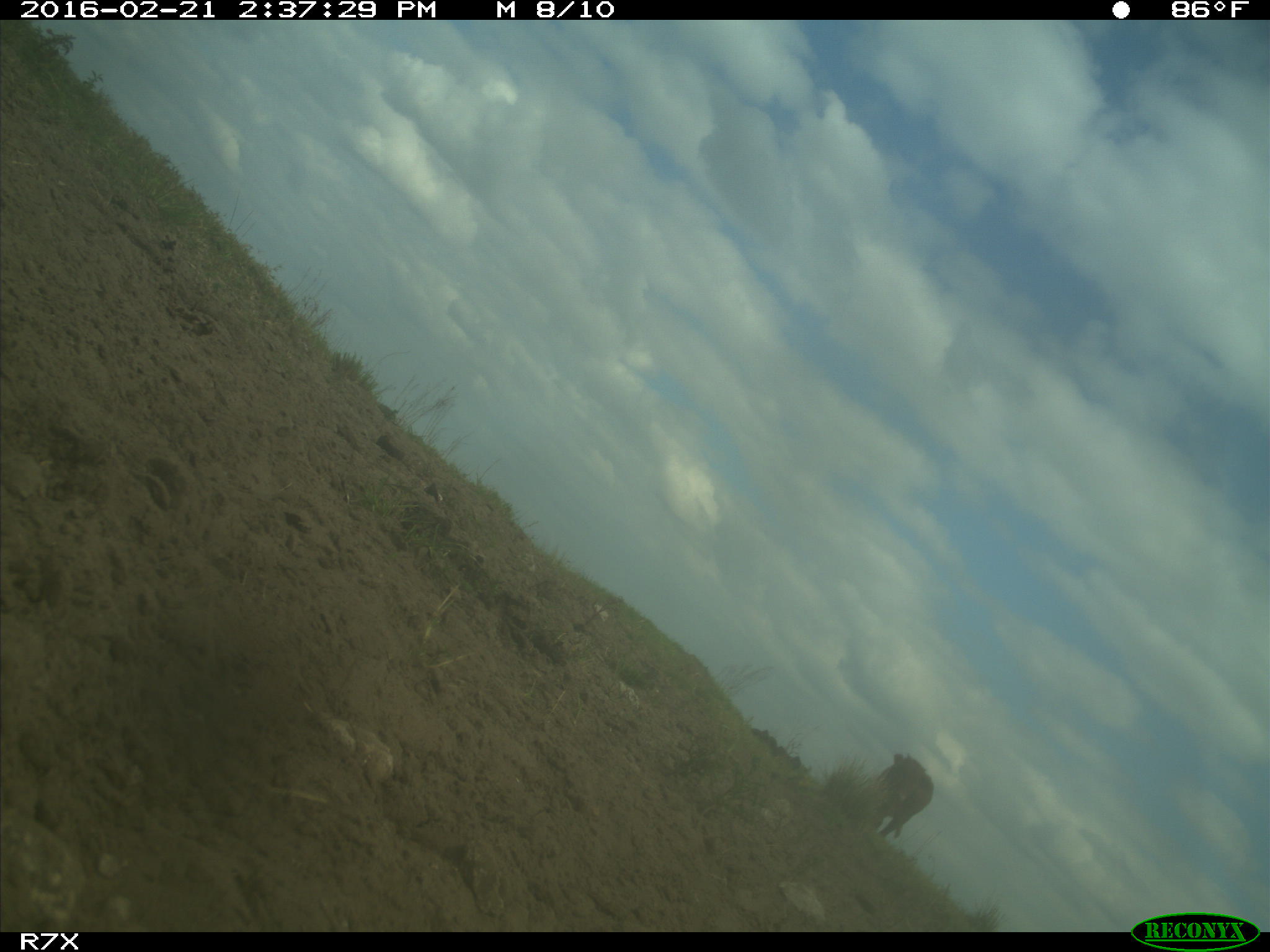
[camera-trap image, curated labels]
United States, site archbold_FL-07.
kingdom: Animalia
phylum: Chordata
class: Mammalia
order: Artiodactyla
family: Bovidae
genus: Bos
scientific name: Bos taurus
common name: domestic cow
Bos taurus (domestic cow).